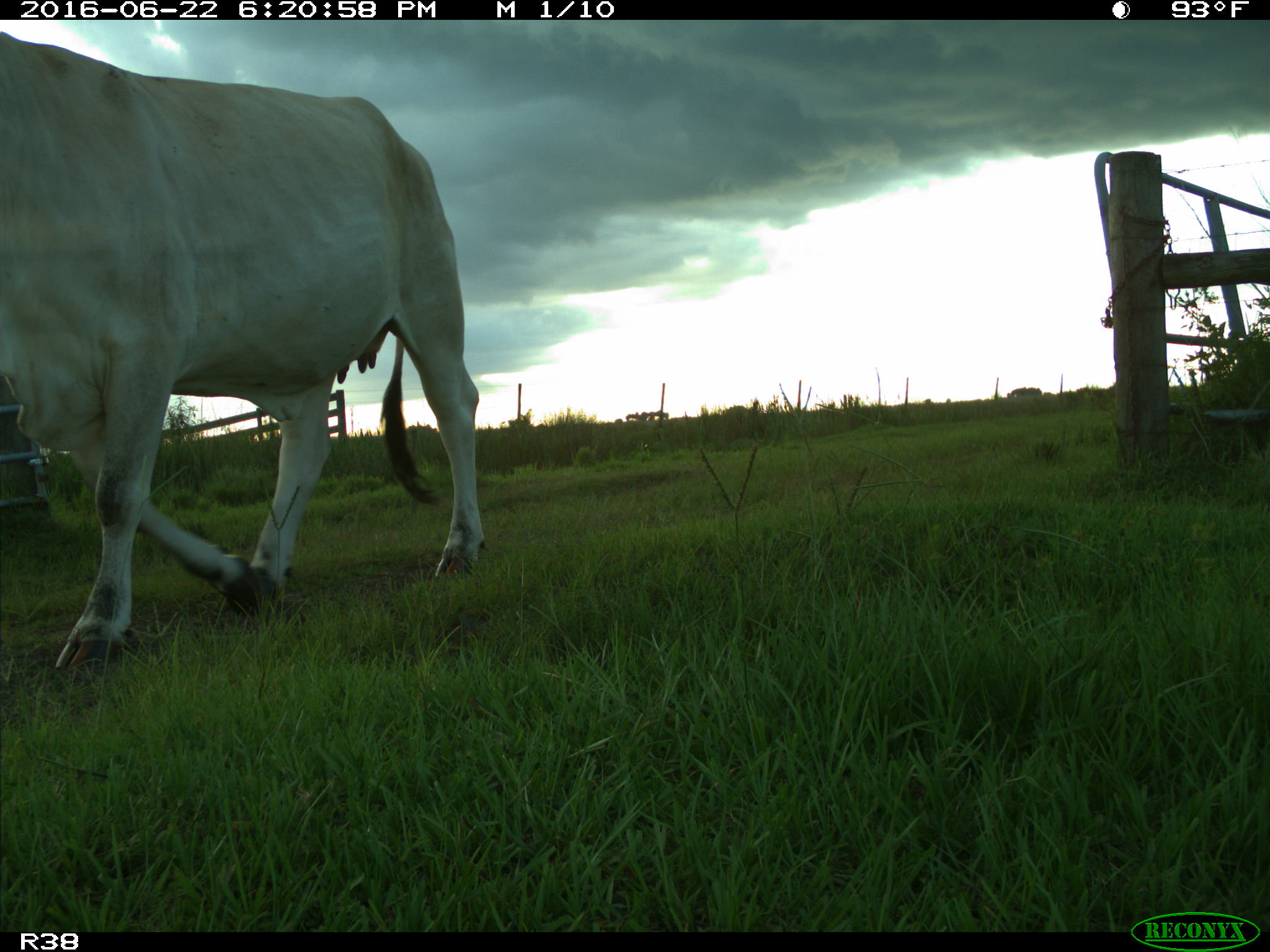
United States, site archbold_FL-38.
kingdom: Animalia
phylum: Chordata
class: Mammalia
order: Artiodactyla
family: Bovidae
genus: Bos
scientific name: Bos taurus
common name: domestic cow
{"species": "Bos taurus (domestic cow)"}